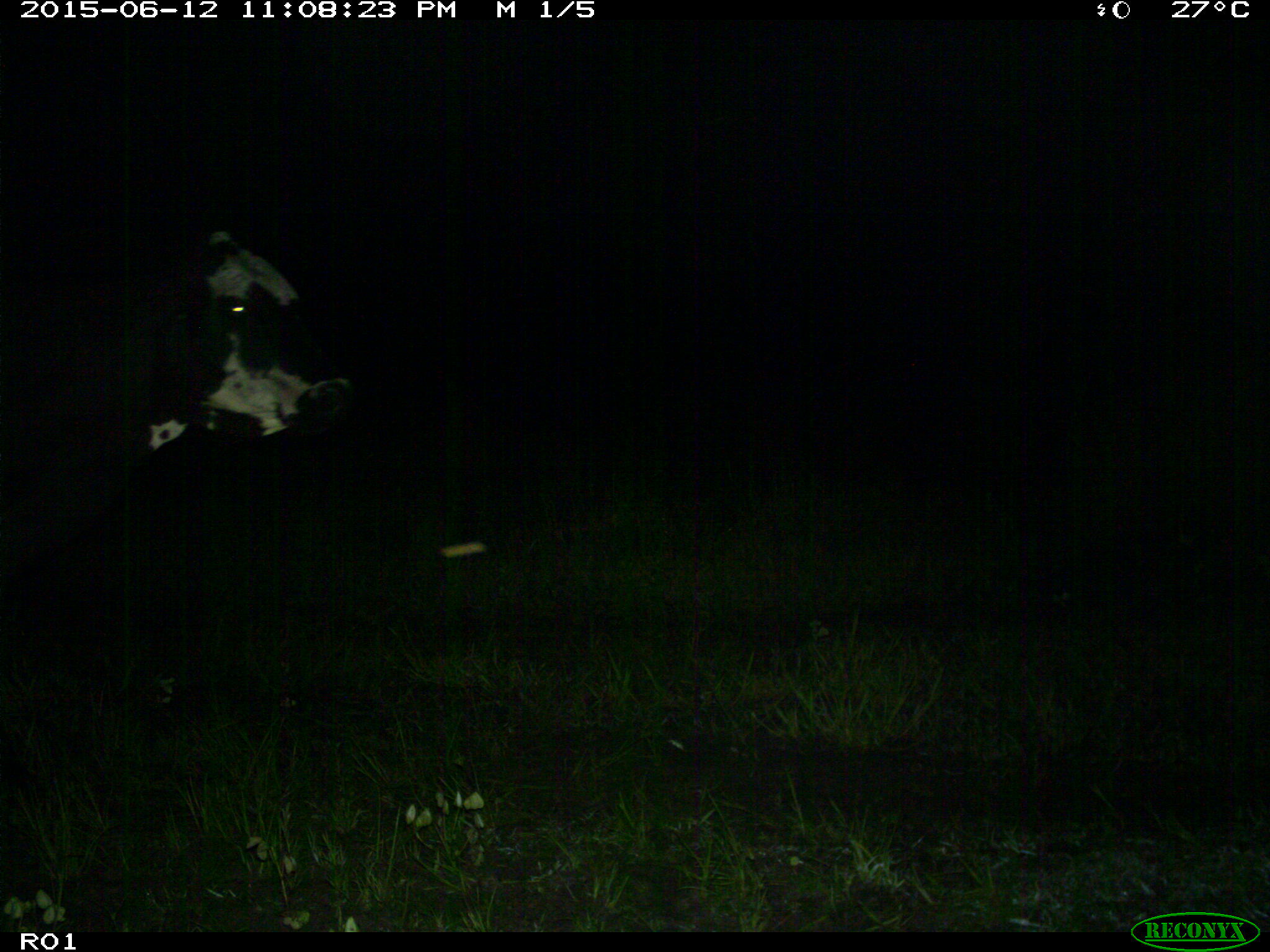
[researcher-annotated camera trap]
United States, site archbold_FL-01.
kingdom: Animalia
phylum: Chordata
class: Mammalia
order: Artiodactyla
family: Bovidae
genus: Bos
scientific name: Bos taurus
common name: domestic cow